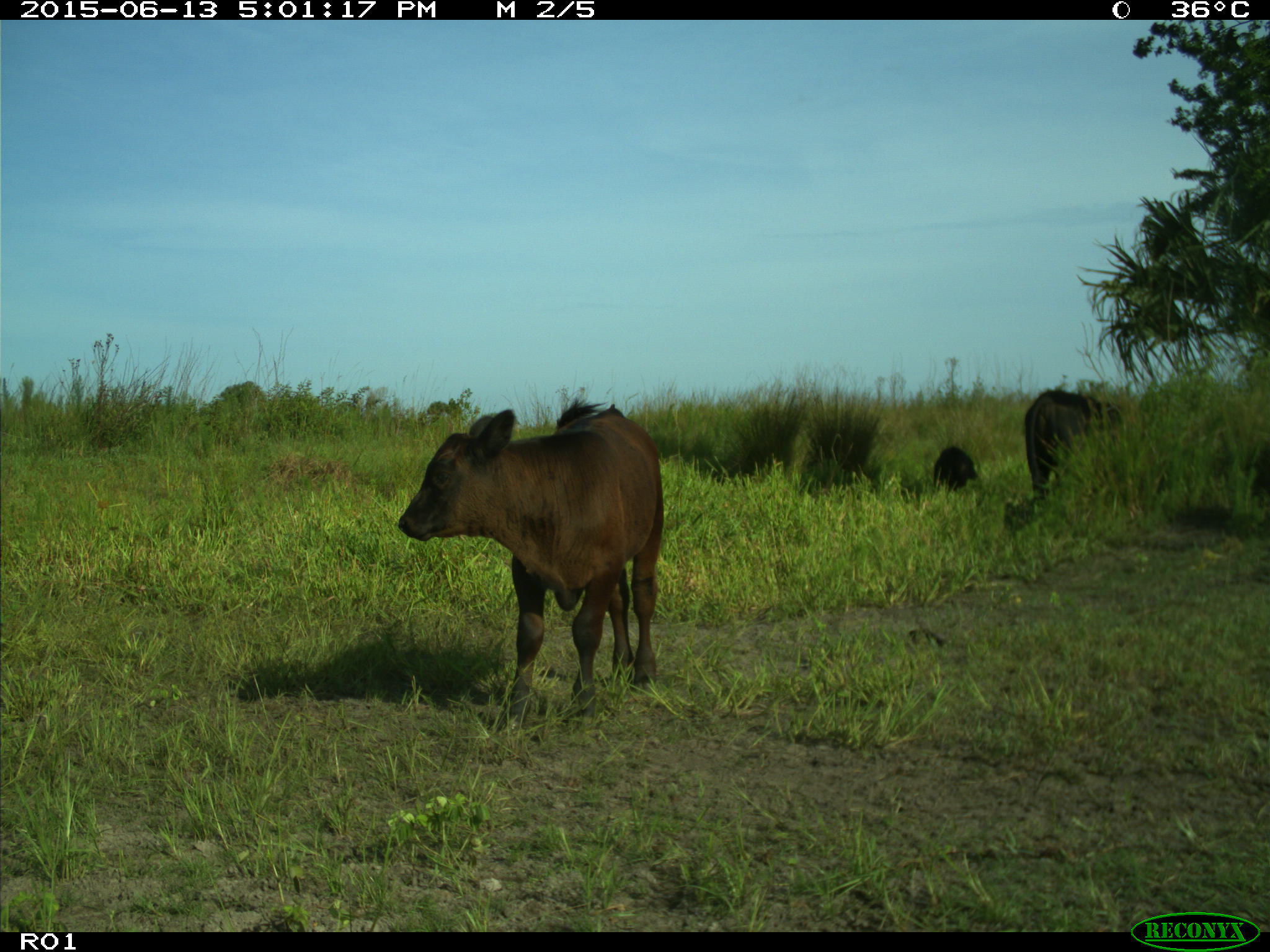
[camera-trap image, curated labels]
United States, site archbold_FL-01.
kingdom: Animalia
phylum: Chordata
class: Mammalia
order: Artiodactyla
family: Bovidae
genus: Bos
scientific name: Bos taurus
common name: domestic cow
Bos taurus (domestic cow).